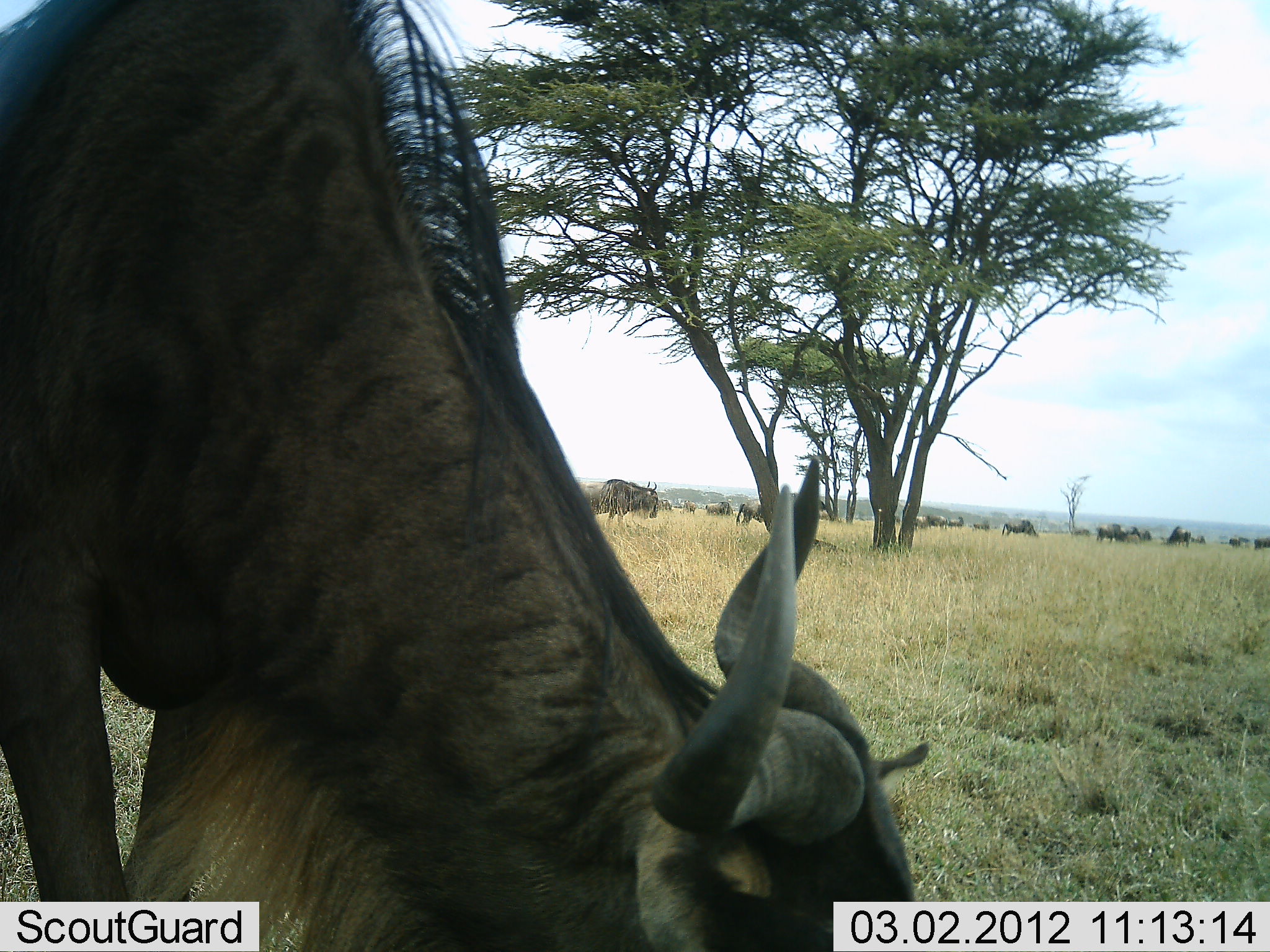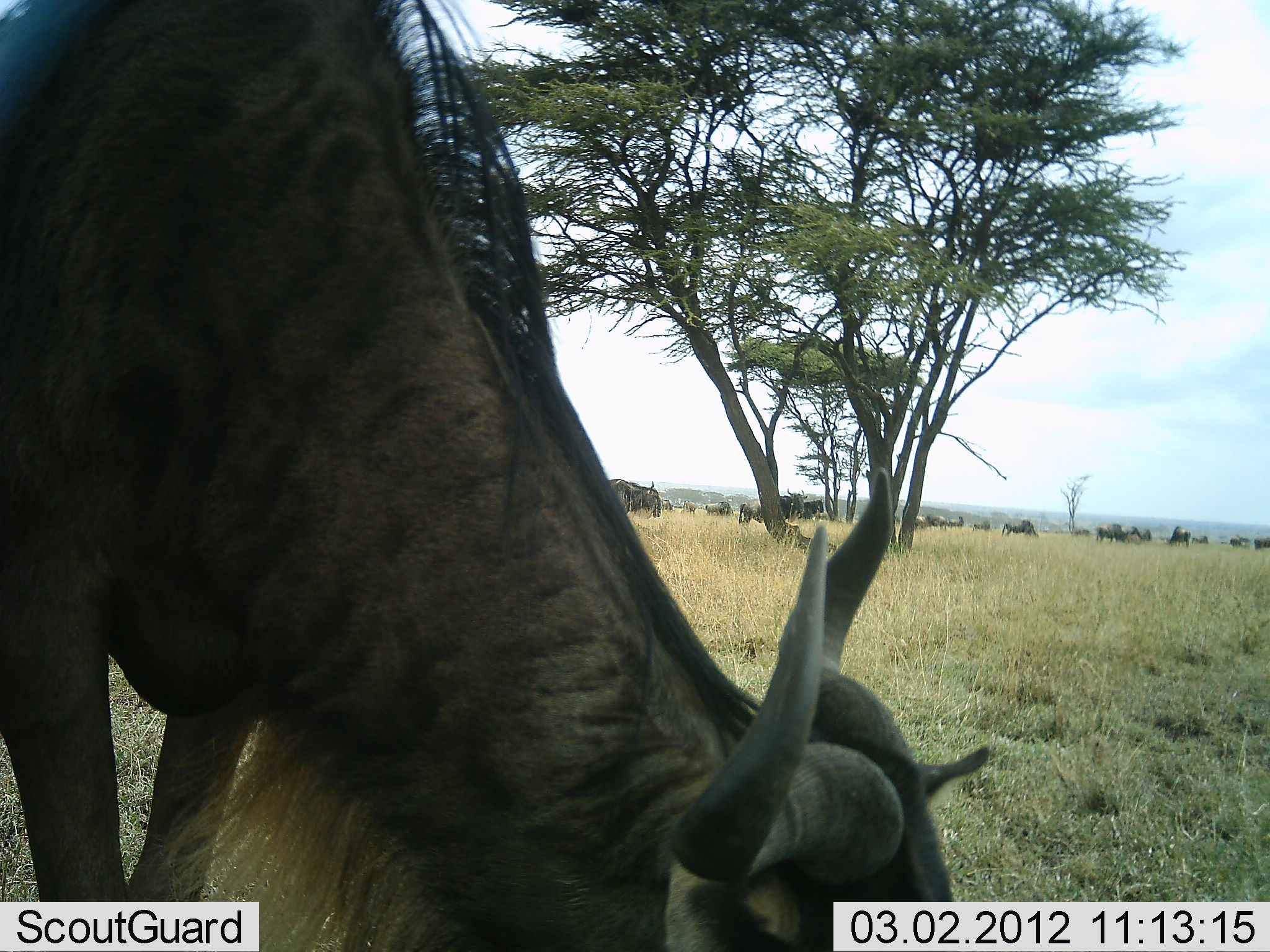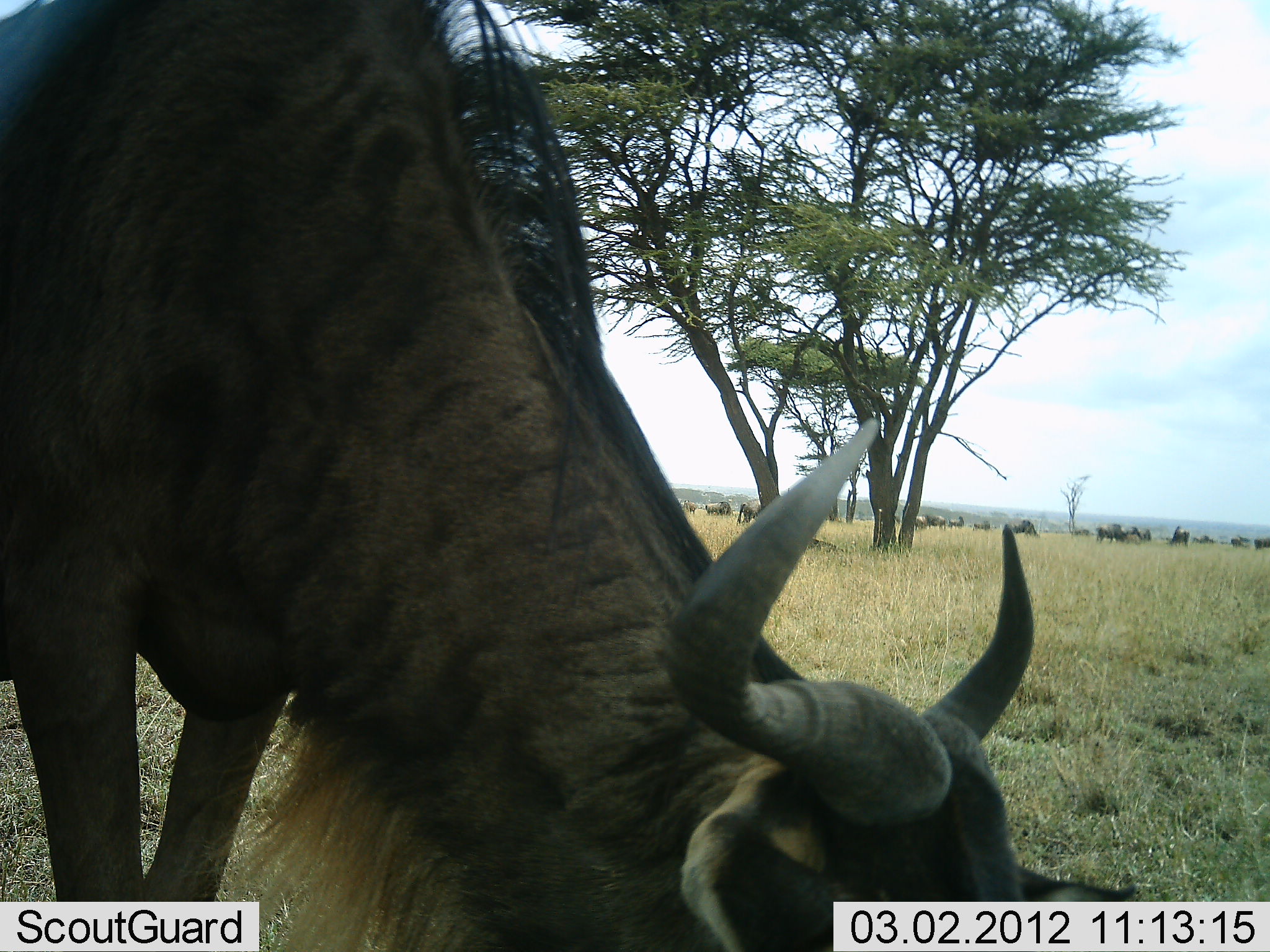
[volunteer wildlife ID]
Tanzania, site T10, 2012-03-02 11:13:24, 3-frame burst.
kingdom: Animalia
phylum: Chordata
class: Mammalia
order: Artiodactyla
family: Bovidae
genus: Connochaetes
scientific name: Connochaetes taurinus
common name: blue wildebeest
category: wildebeest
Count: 11-50.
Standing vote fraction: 55%.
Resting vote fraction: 0%.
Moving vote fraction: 5%.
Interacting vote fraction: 0%.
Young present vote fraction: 0%.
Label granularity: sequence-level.